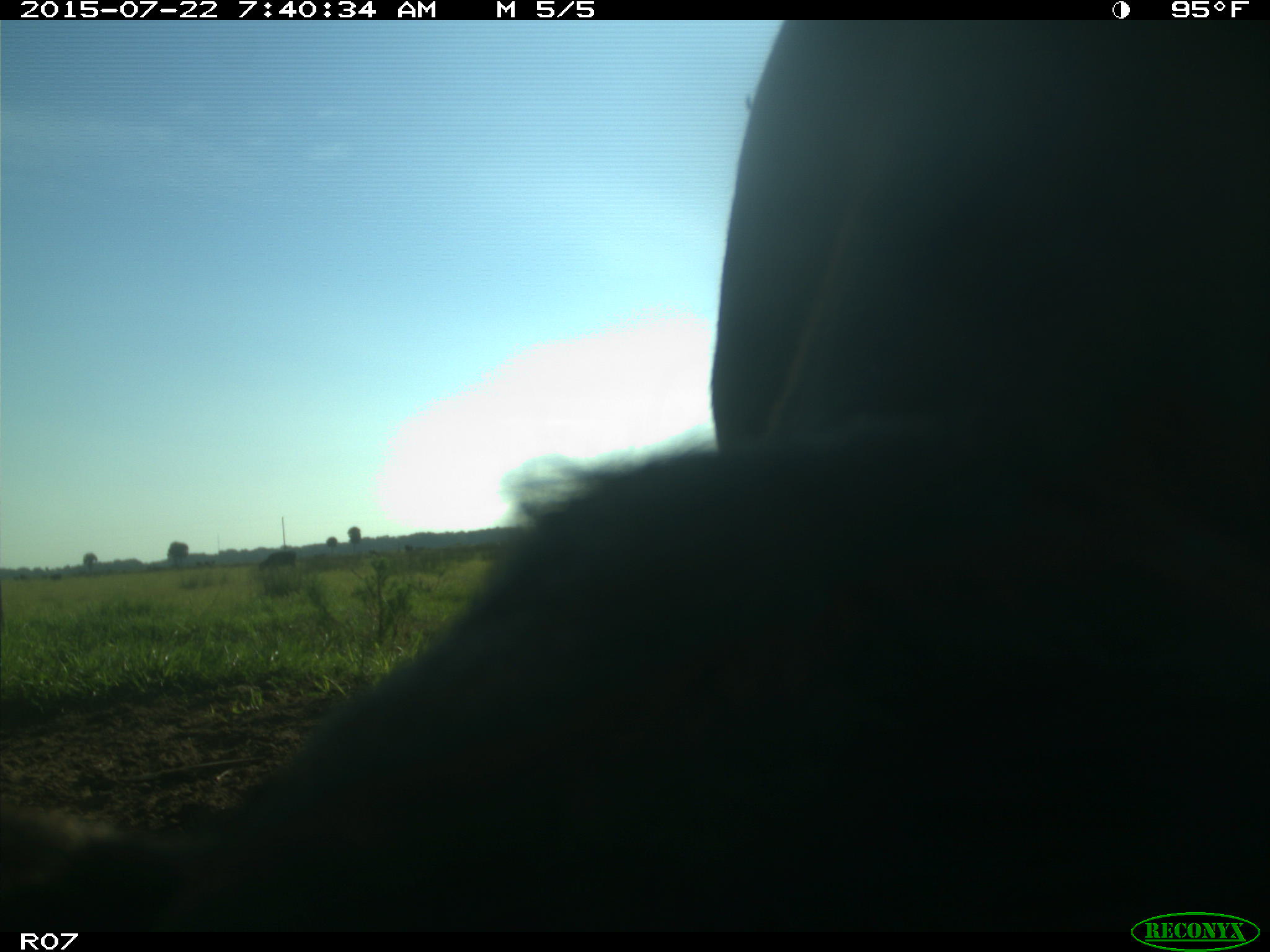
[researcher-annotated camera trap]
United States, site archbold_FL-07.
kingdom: Animalia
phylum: Chordata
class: Mammalia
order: Artiodactyla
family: Suidae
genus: Sus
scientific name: Sus scrofa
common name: wild boar